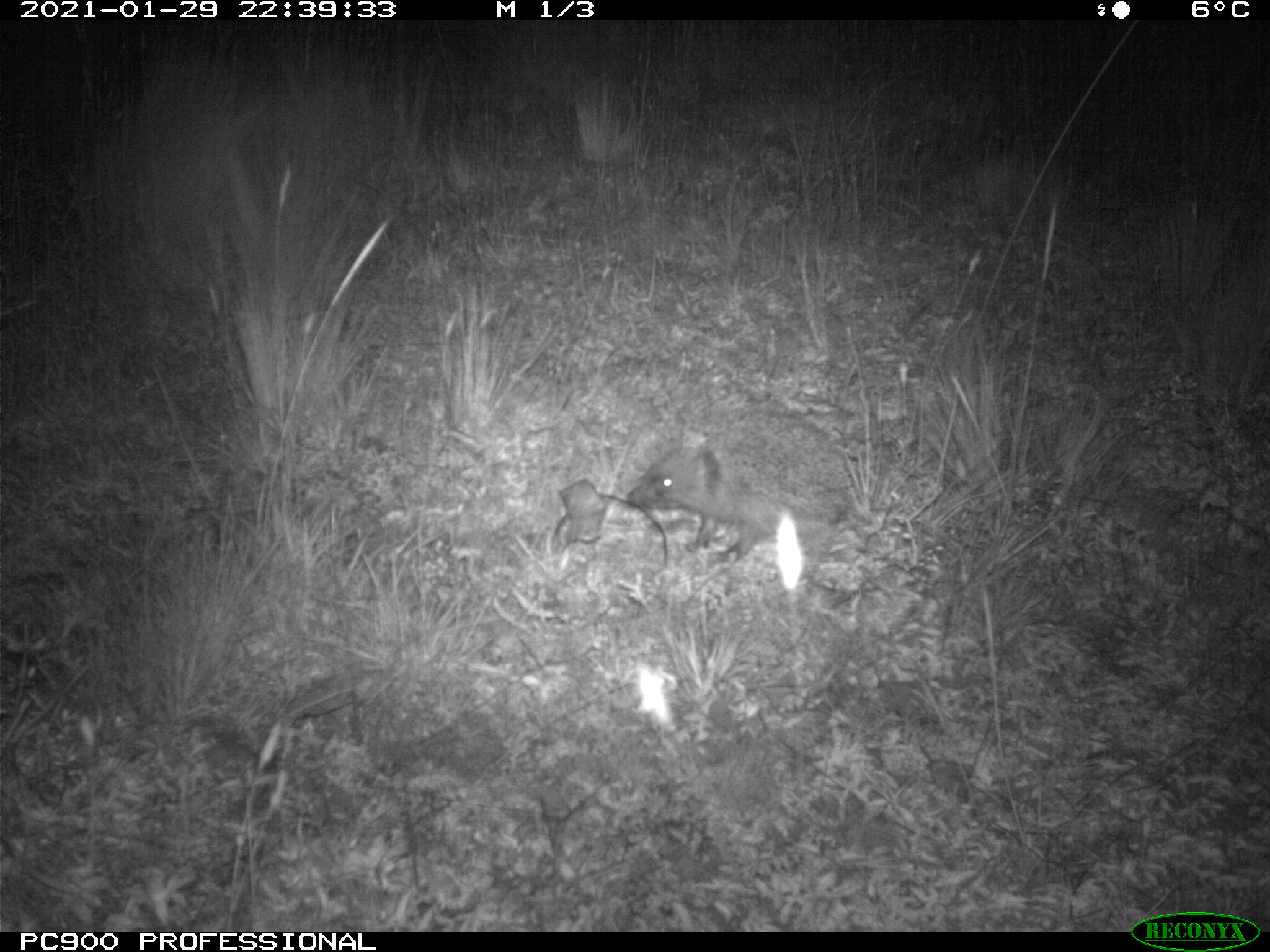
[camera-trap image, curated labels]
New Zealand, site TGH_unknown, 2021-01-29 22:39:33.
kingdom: Animalia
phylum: Chordata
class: Mammalia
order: Eulipotyphla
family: Erinaceidae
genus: Erinaceus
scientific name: Erinaceus europaeus europaeus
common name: european hedgehog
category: hedgehog